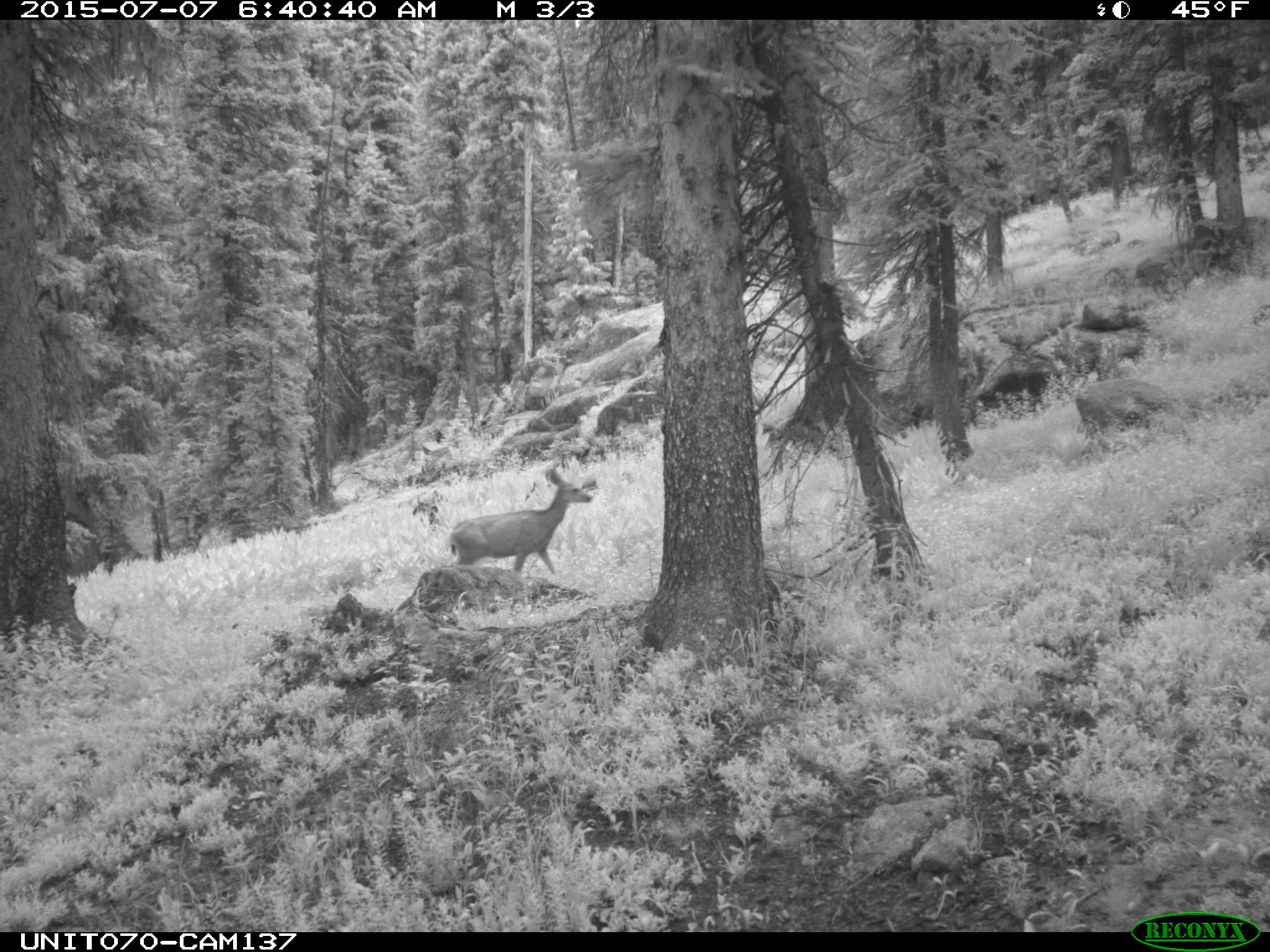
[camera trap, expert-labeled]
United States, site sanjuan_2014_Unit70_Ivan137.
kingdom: Animalia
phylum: Chordata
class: Mammalia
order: Artiodactyla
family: Cervidae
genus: Odocoileus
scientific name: Odocoileus hemionus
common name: mule deer